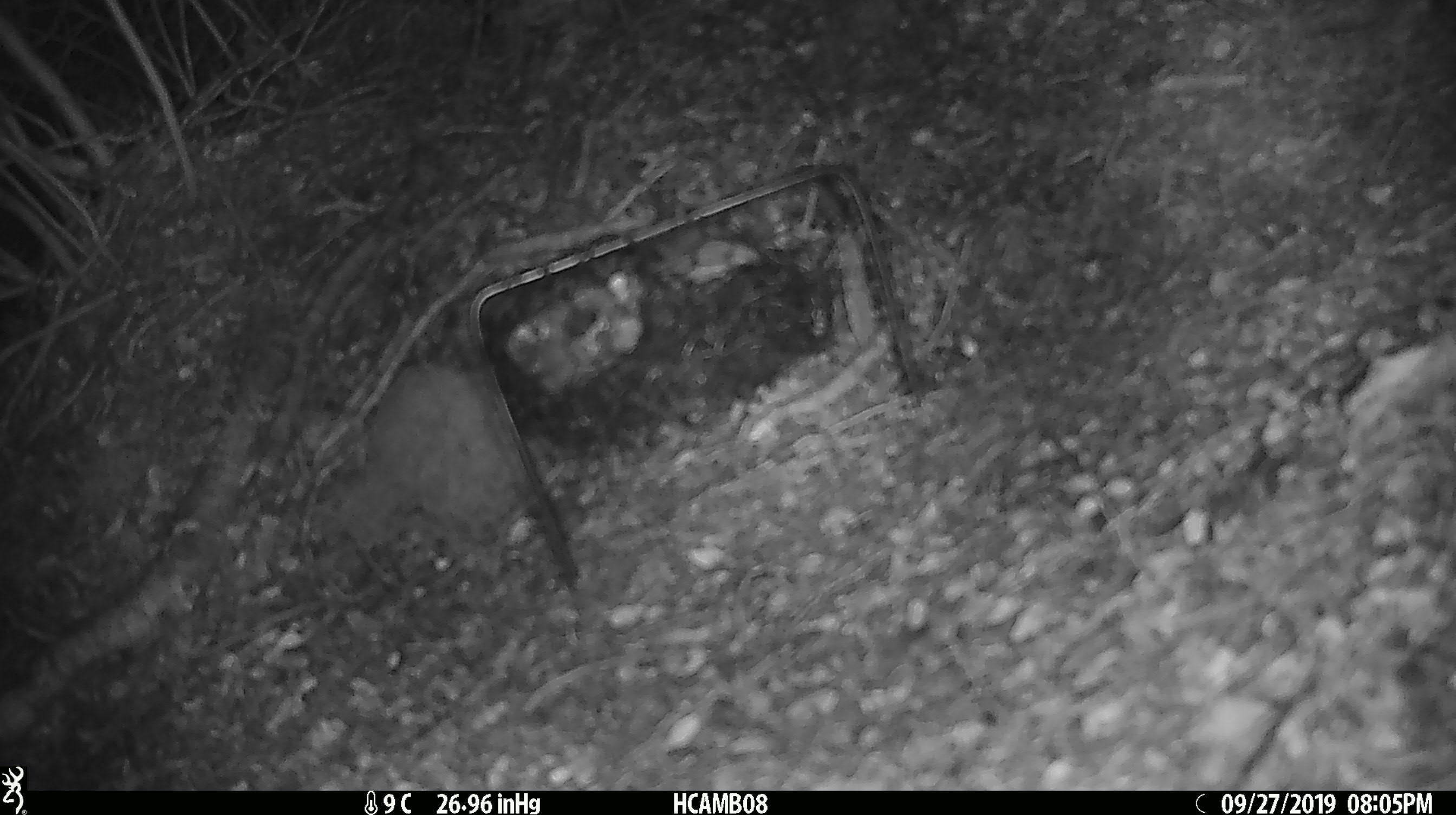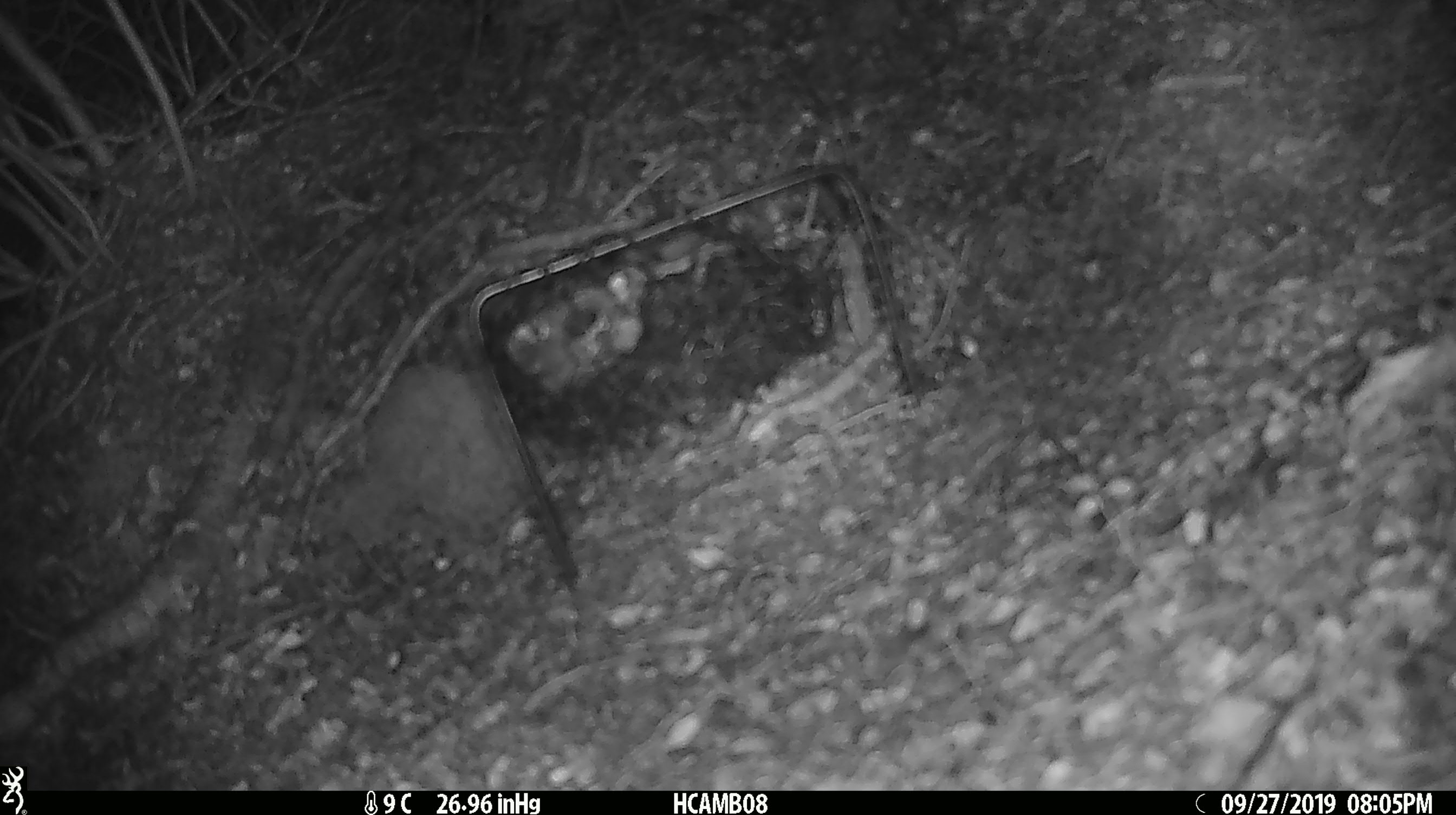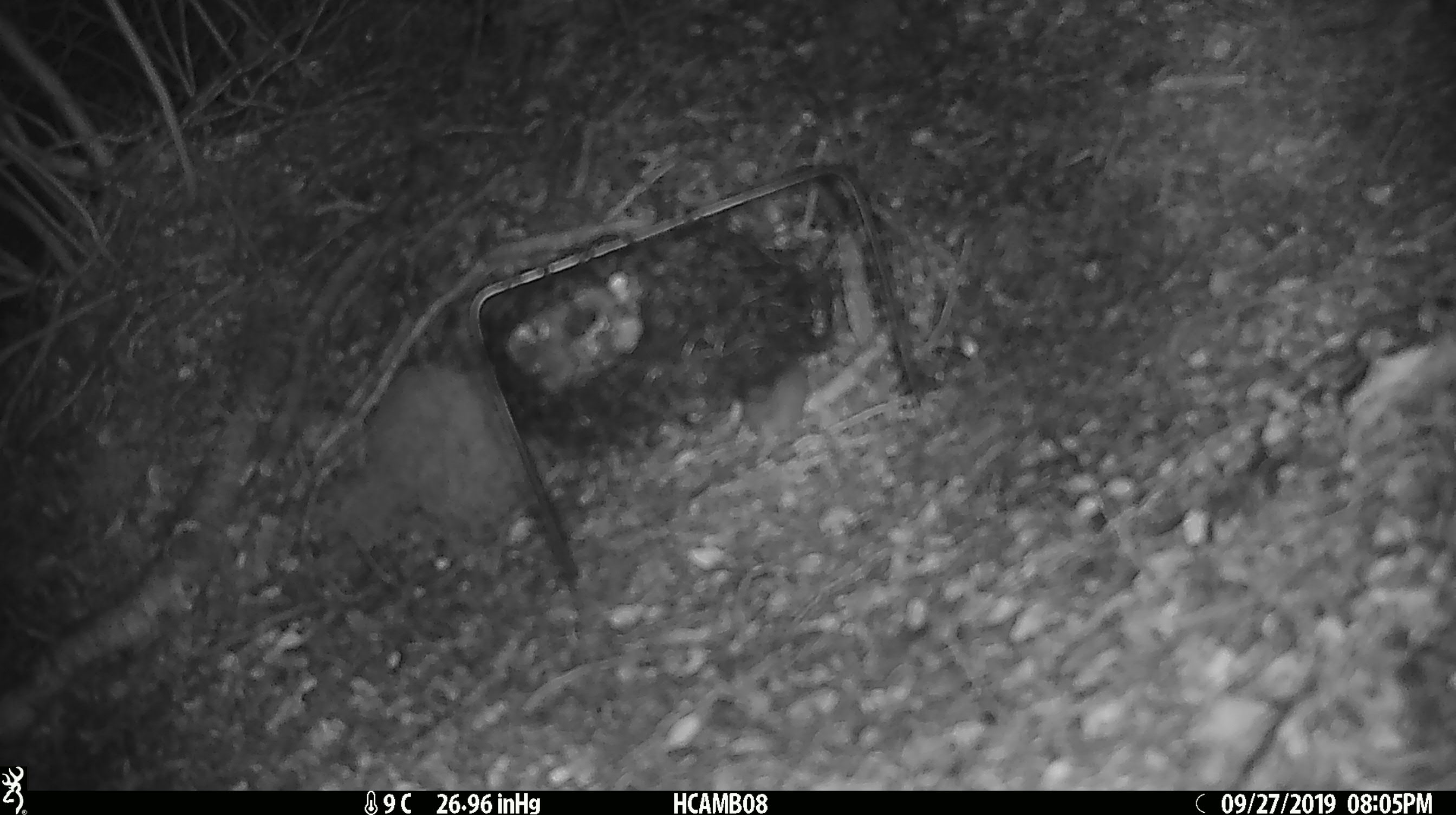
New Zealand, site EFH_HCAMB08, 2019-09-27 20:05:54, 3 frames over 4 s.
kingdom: Animalia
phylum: Chordata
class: Mammalia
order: Rodentia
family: Muridae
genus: Mus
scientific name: Mus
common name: mouse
Mouse (Mus).